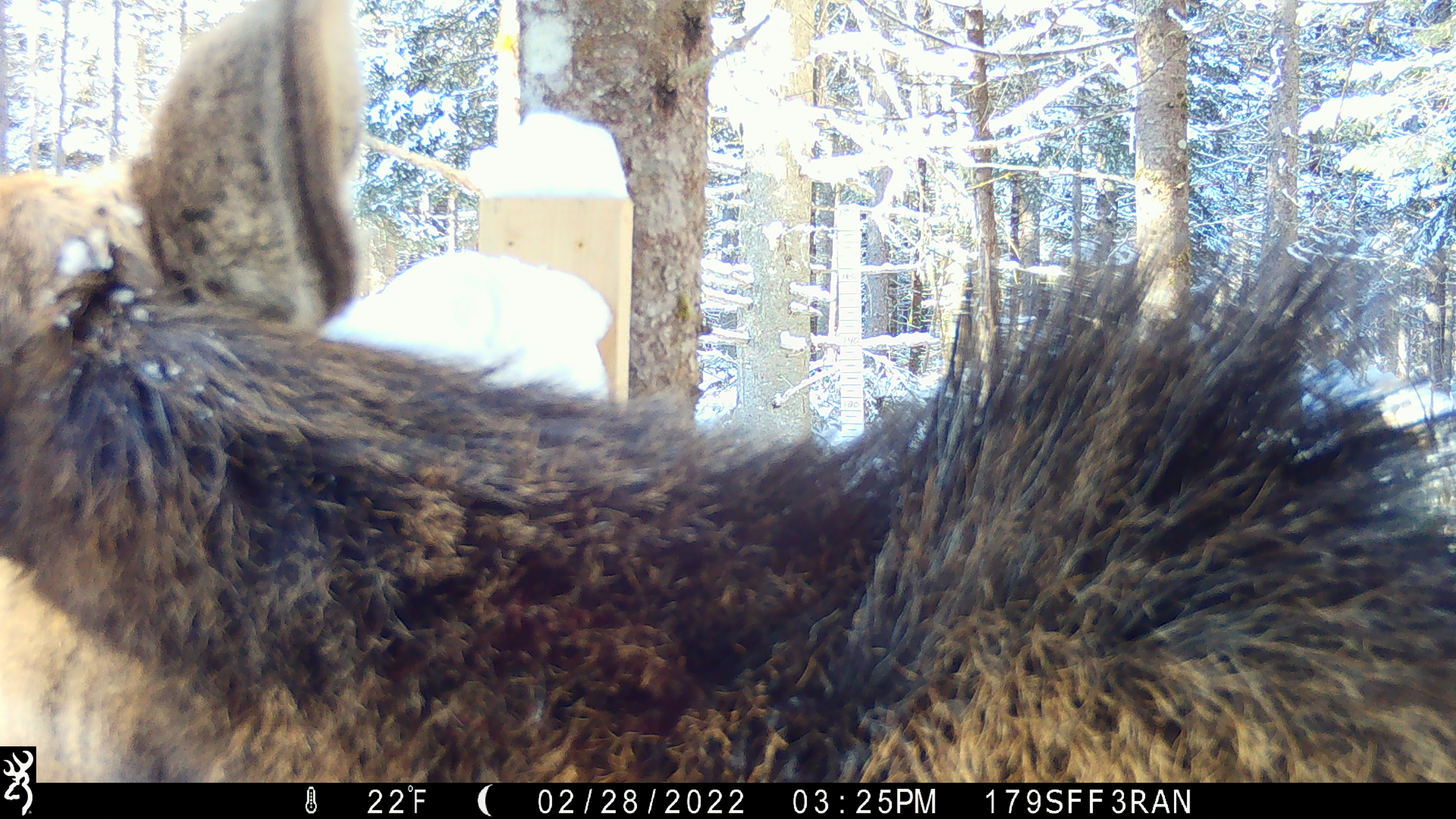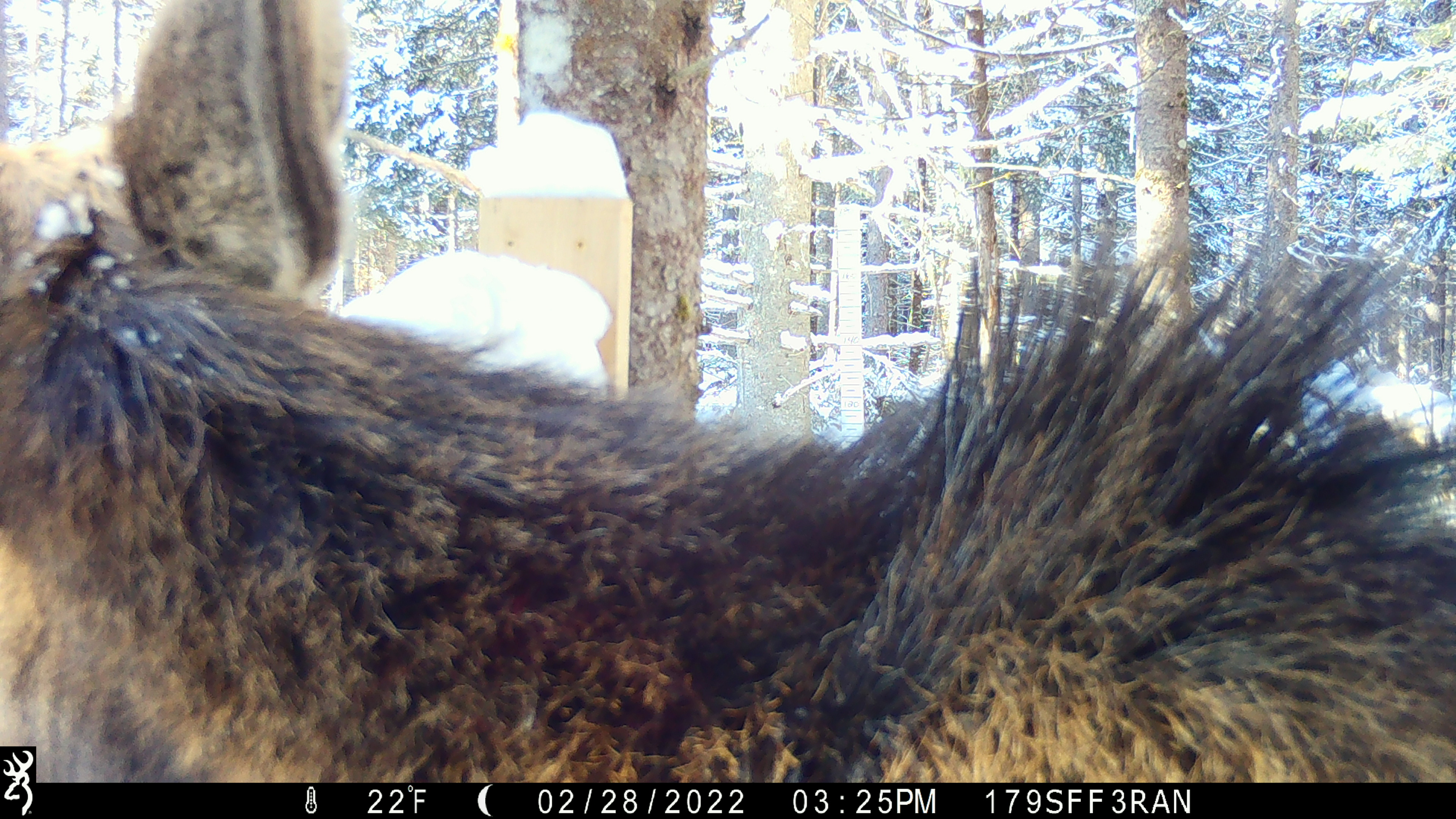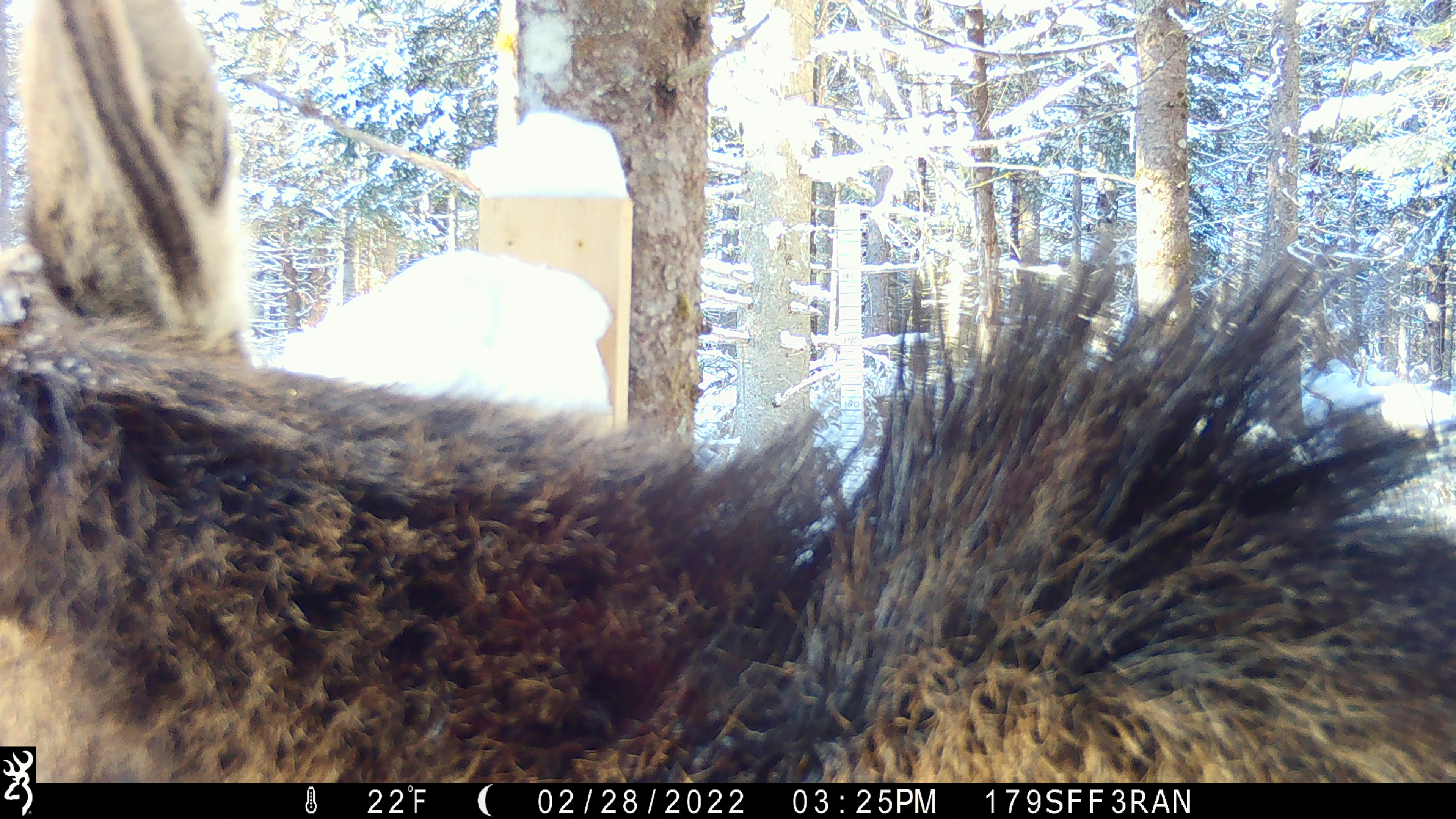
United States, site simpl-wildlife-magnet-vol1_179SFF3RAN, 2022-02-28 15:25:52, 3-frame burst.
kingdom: Animalia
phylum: Chordata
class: Mammalia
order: Artiodactyla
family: Cervidae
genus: Alces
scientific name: Alces alces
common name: moose